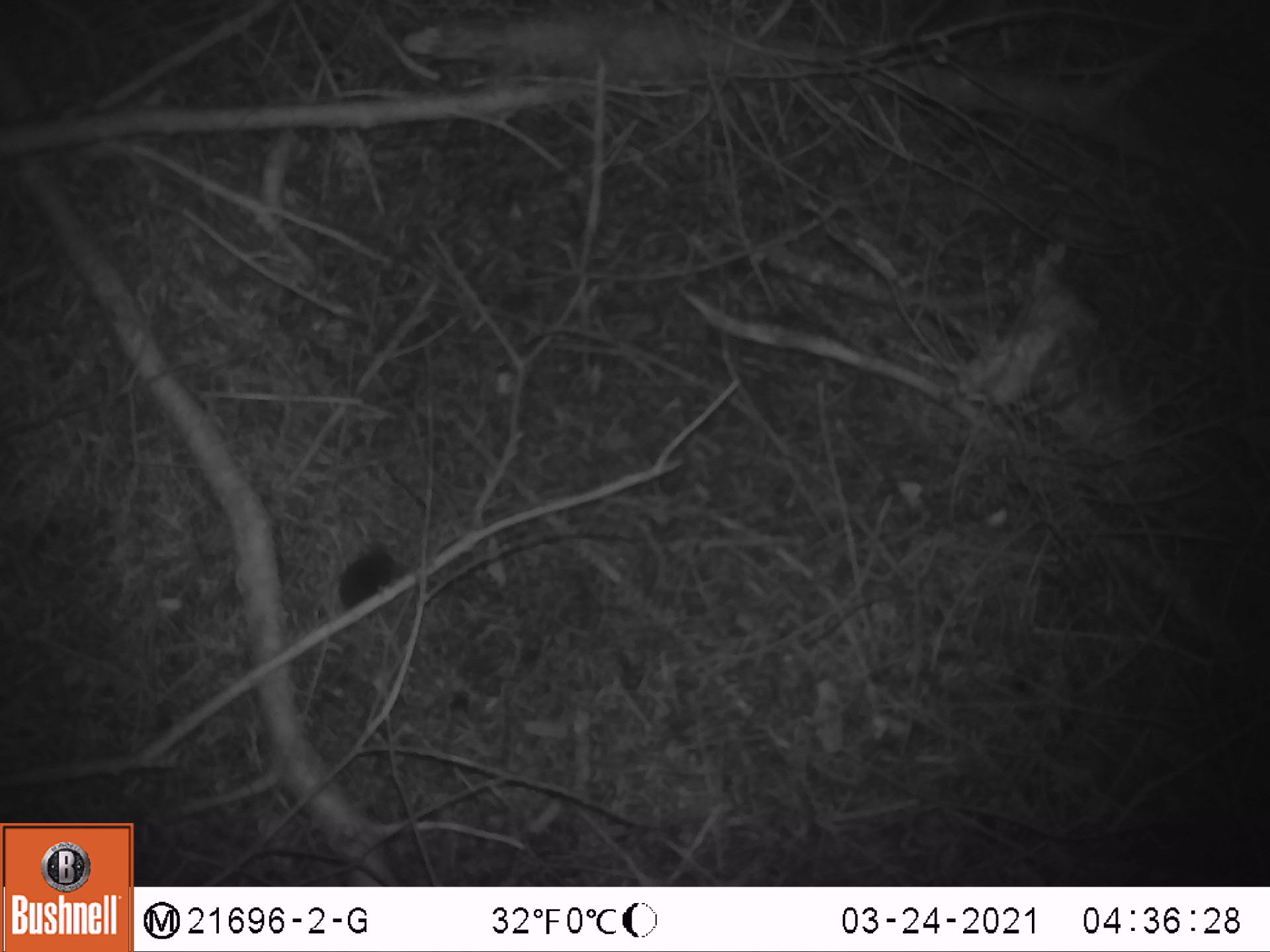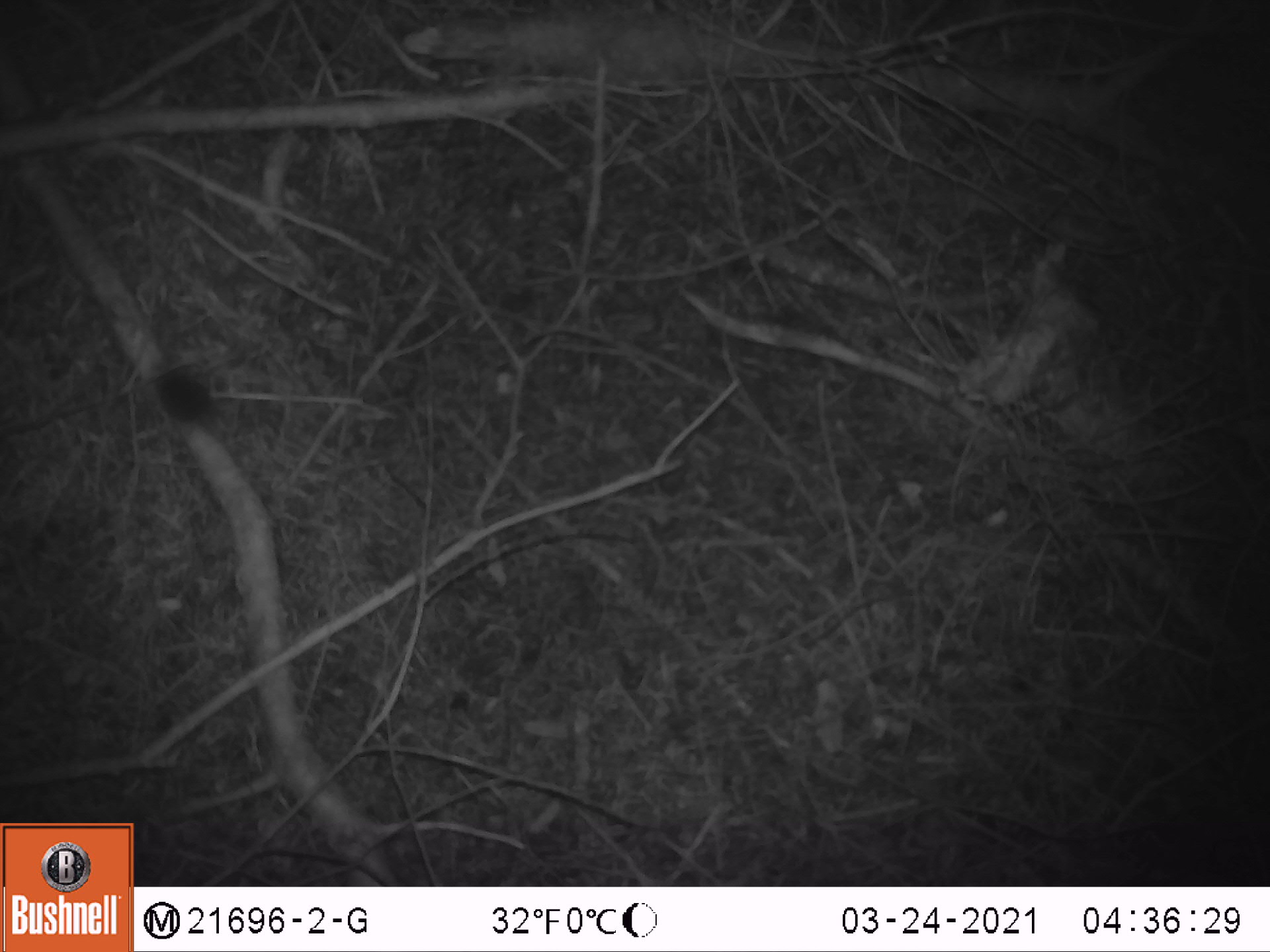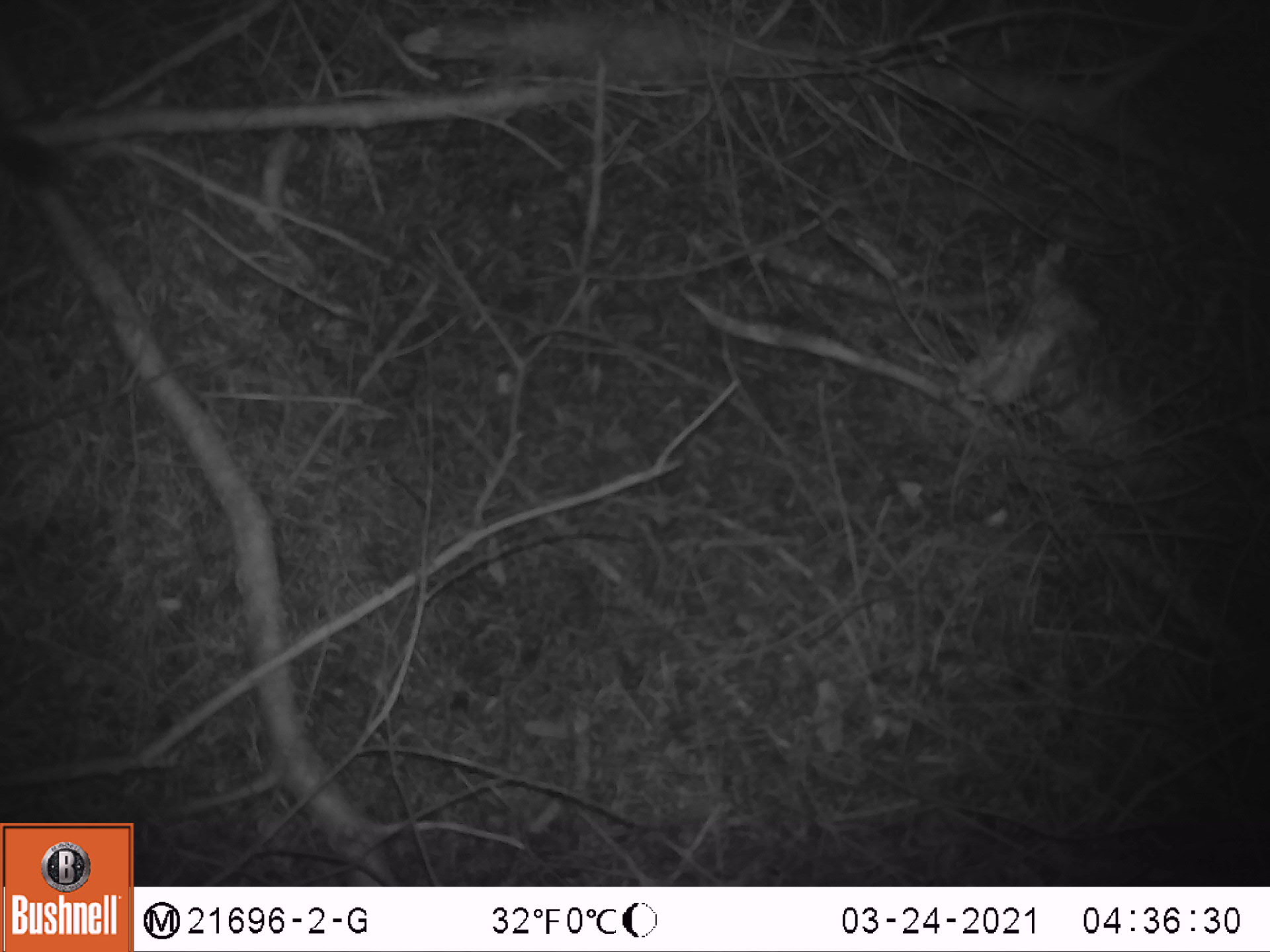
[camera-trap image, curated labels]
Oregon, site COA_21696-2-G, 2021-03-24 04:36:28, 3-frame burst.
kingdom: Animalia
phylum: Chordata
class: Mammalia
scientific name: Mammalia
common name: small mammal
Small mammal (Mammalia).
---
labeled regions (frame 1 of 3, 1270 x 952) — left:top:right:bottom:
small mammal: 287:489:459:687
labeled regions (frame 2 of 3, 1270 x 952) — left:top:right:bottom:
small mammal: 87:324:288:463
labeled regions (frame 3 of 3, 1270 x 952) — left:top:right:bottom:
small mammal: 0:105:137:243